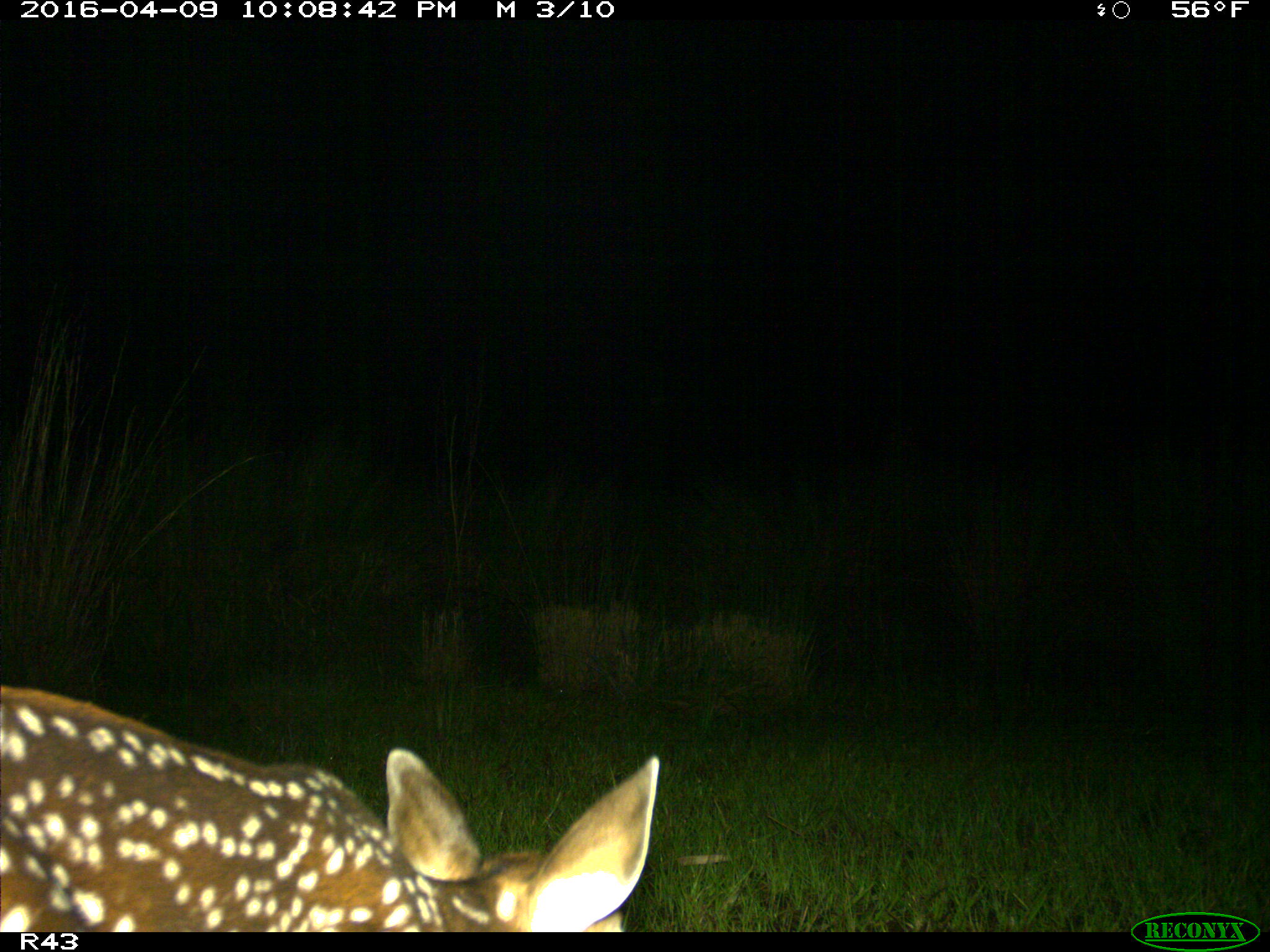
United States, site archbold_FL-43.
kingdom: Animalia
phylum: Chordata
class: Mammalia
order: Artiodactyla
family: Cervidae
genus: Odocoileus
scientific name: Odocoileus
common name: deer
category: unidentified deer